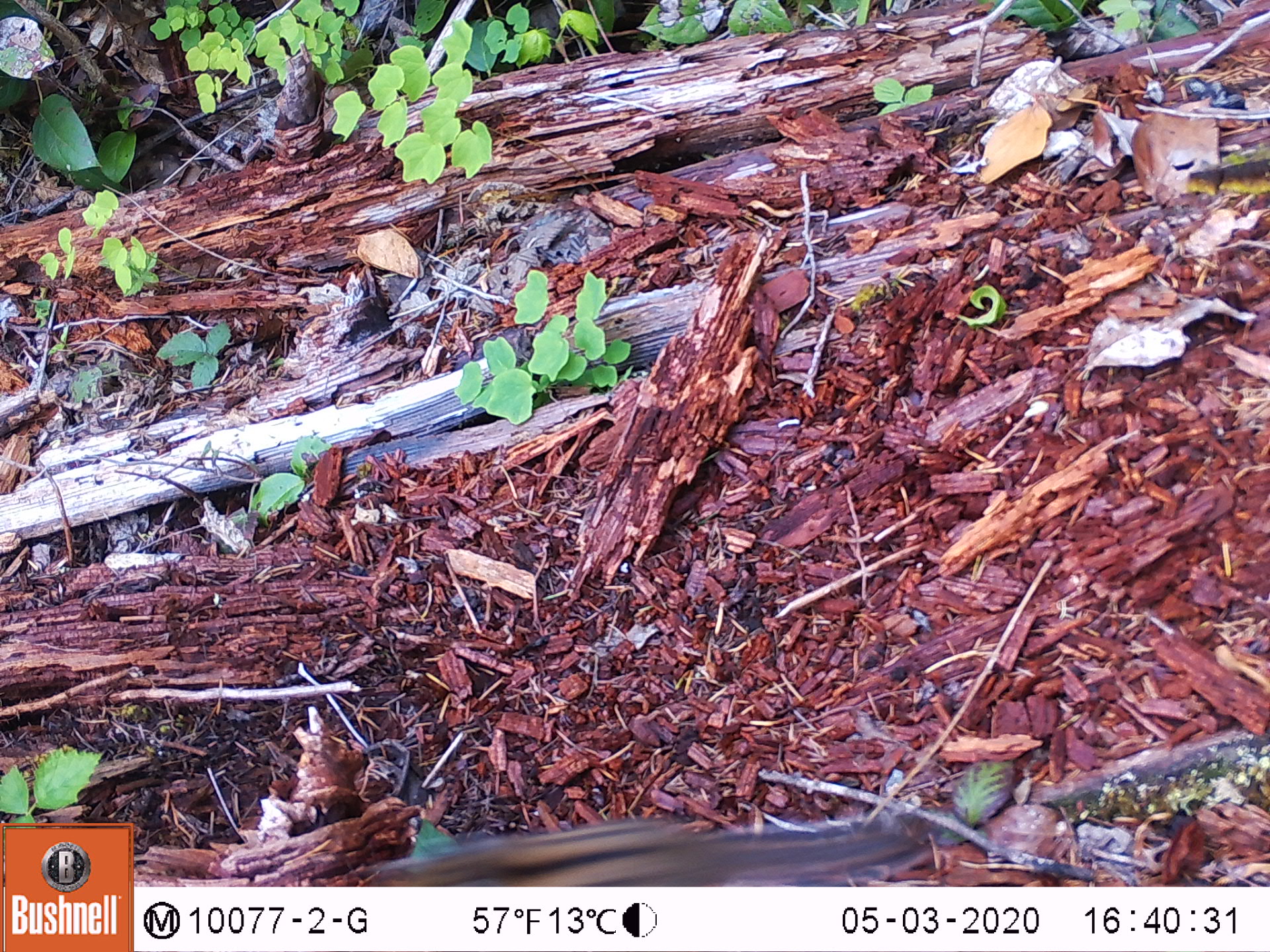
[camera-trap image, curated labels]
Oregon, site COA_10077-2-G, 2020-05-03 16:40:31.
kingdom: Animalia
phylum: Chordata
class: Mammalia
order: Rodentia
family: Sciuridae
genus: Neotamias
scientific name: Neotamias townsendii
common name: townsend's chipmunk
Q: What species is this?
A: Townsend's chipmunk (Neotamias townsendii).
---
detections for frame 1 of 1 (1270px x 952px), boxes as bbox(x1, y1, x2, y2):
townsend's chipmunk: bbox(360, 805, 935, 882)